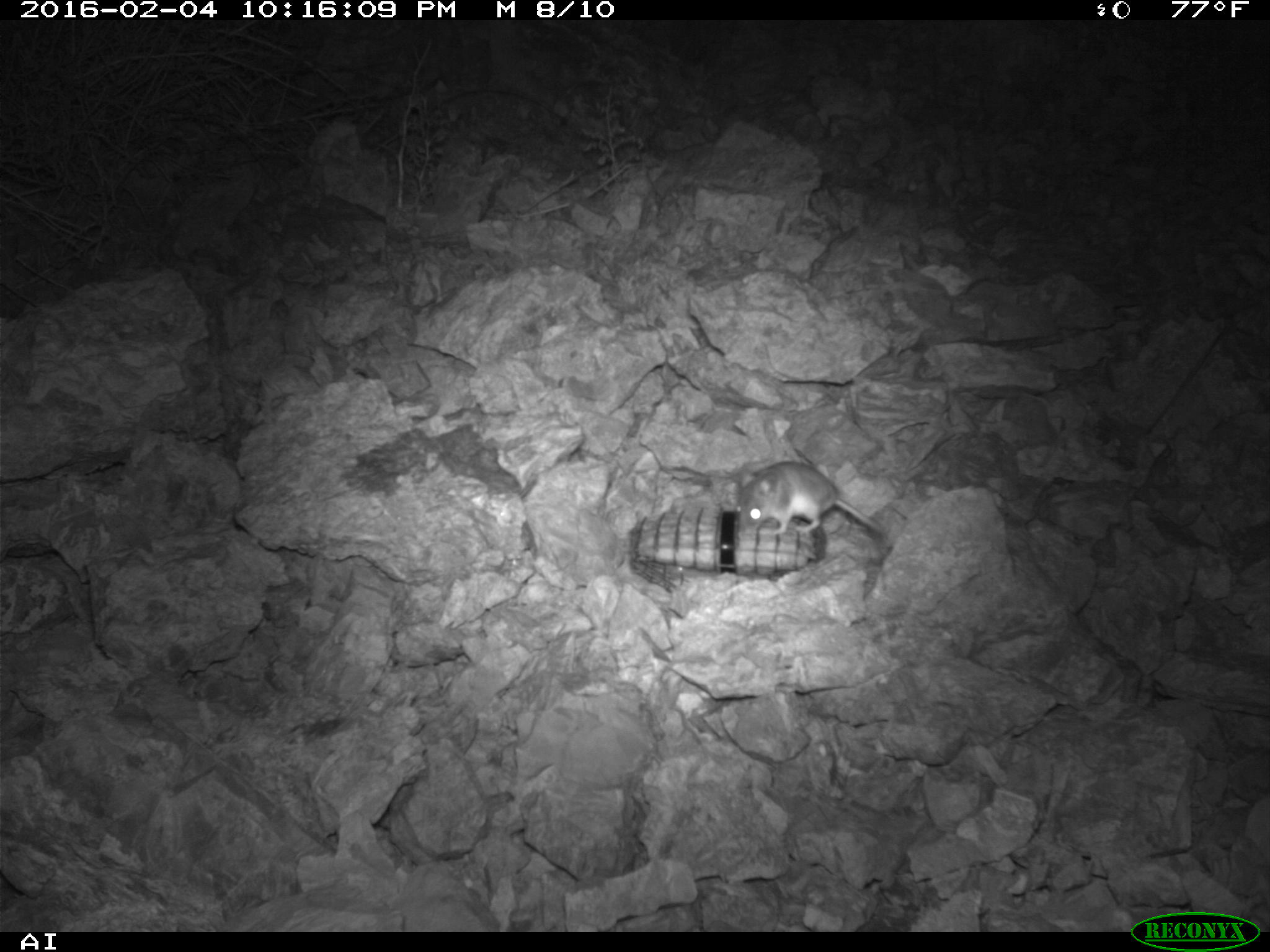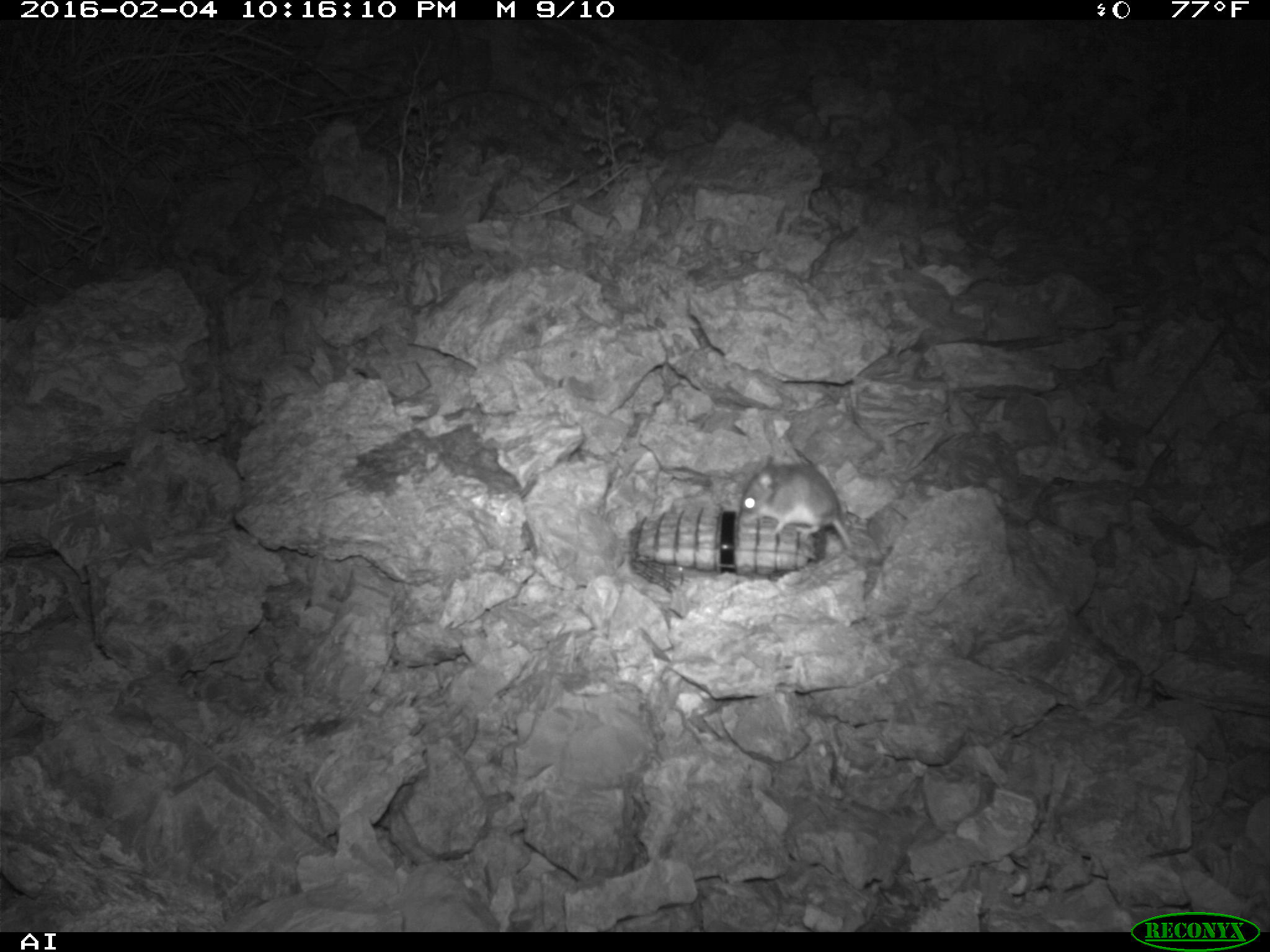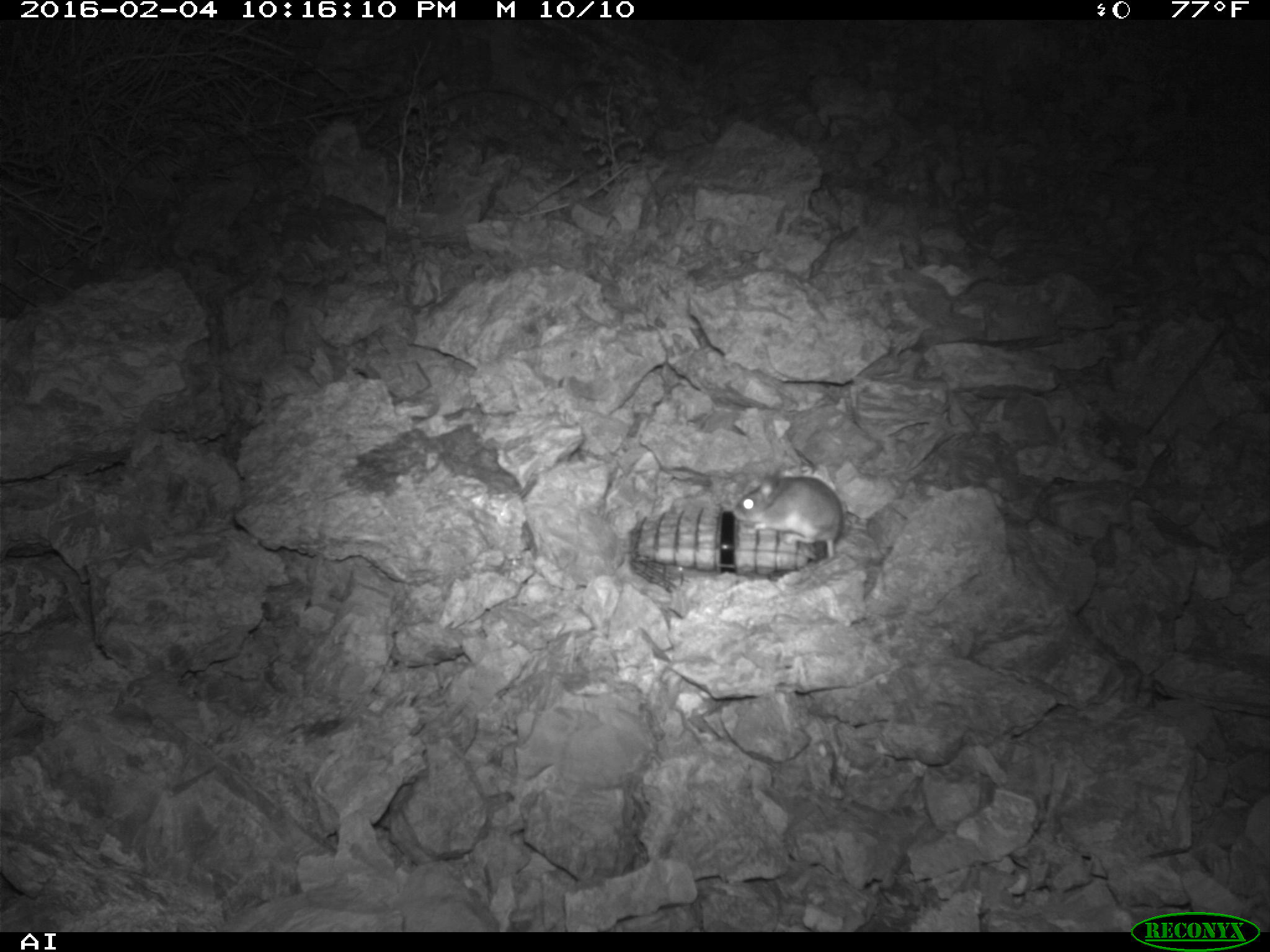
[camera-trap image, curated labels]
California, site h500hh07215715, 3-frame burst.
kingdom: Animalia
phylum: Chordata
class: Mammalia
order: Rodentia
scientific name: Rodentia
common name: rodent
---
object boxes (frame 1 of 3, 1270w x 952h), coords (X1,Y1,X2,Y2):
rodent: (736,461,882,534)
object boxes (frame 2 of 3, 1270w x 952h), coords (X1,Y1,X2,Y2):
rodent: (740,460,854,551)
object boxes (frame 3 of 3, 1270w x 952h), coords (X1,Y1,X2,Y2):
rodent: (732,467,842,558)